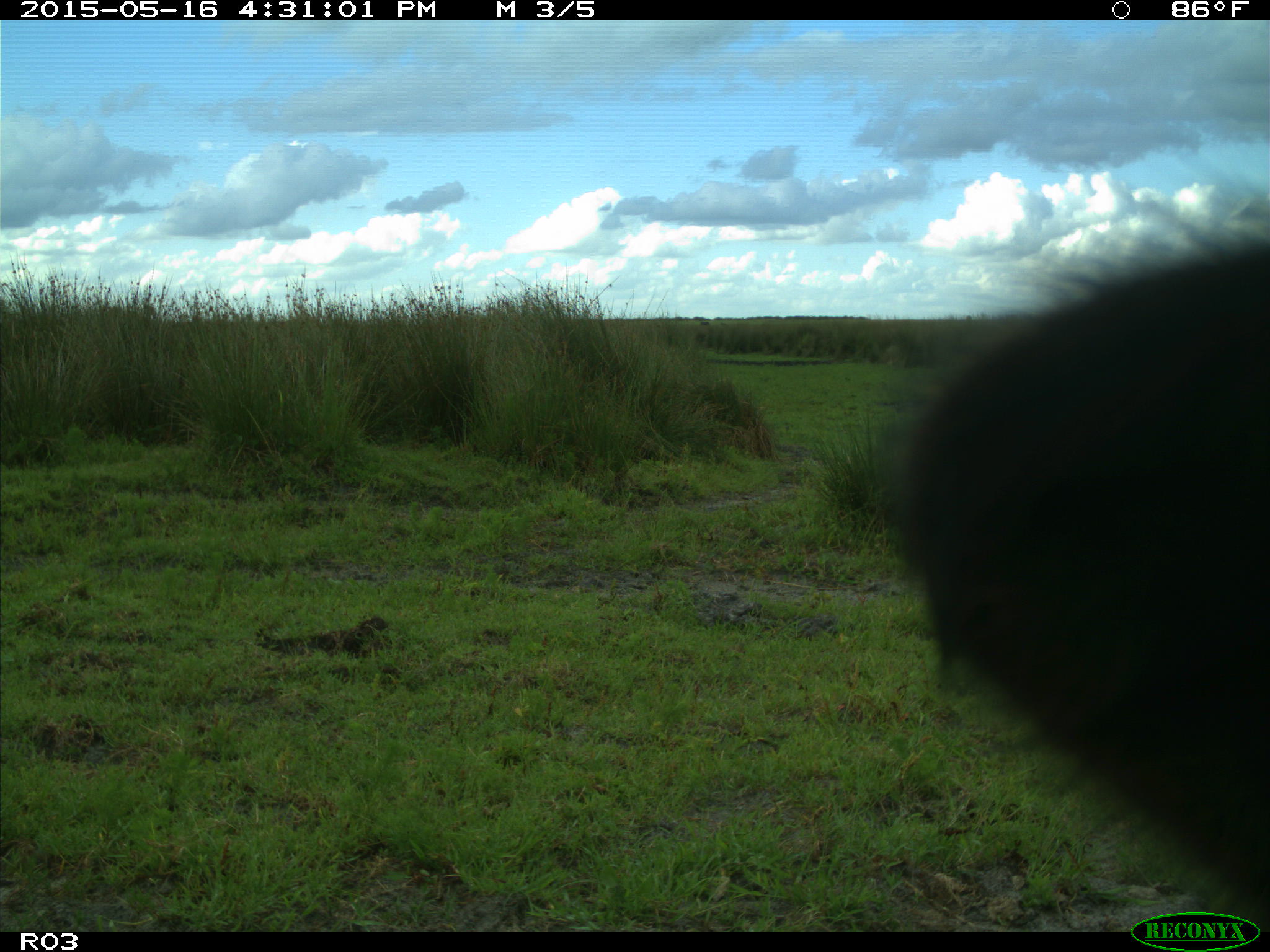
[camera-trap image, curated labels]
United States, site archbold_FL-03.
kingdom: Animalia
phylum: Chordata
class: Mammalia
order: Artiodactyla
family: Bovidae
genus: Bos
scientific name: Bos taurus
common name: domestic cow